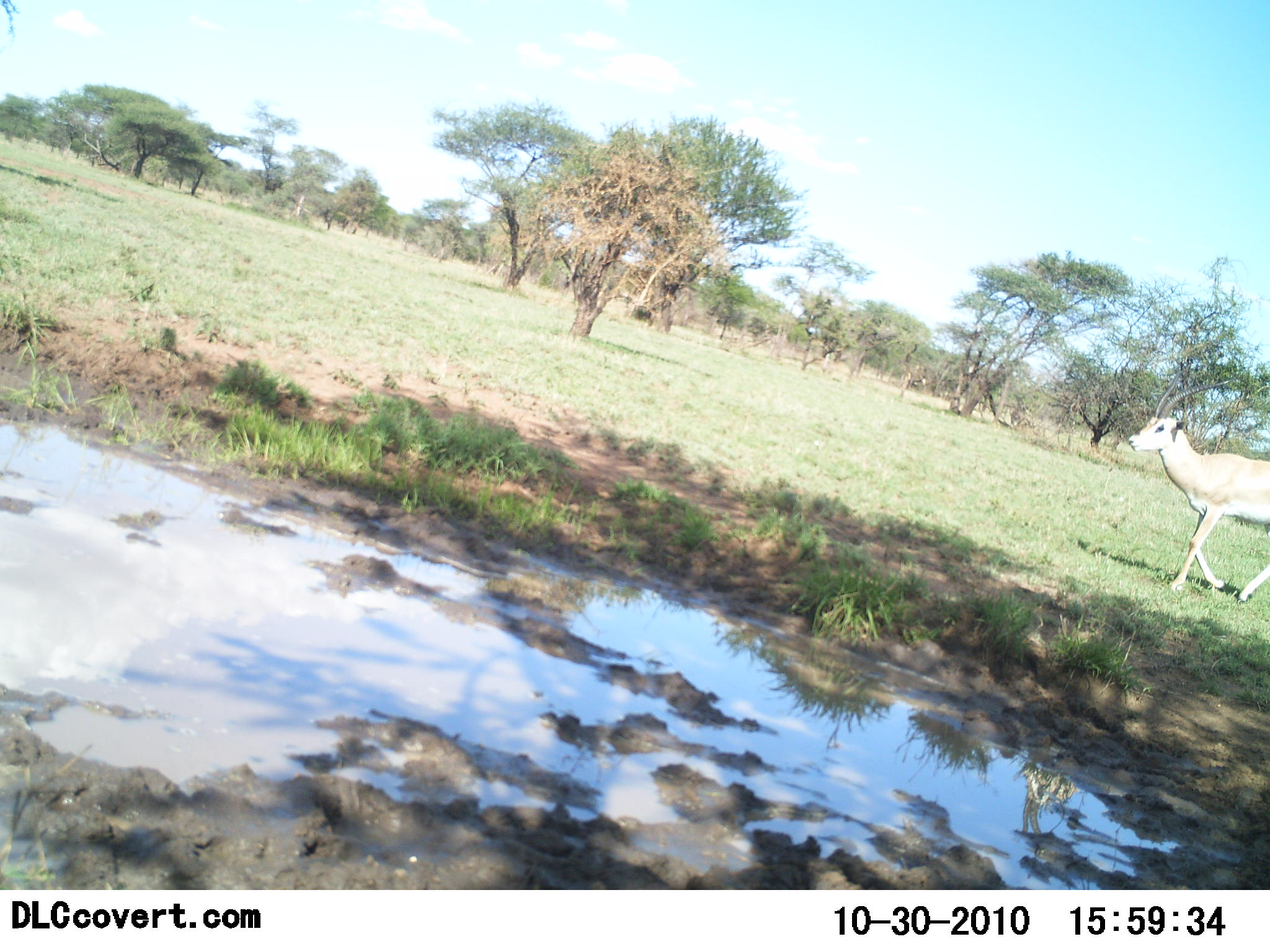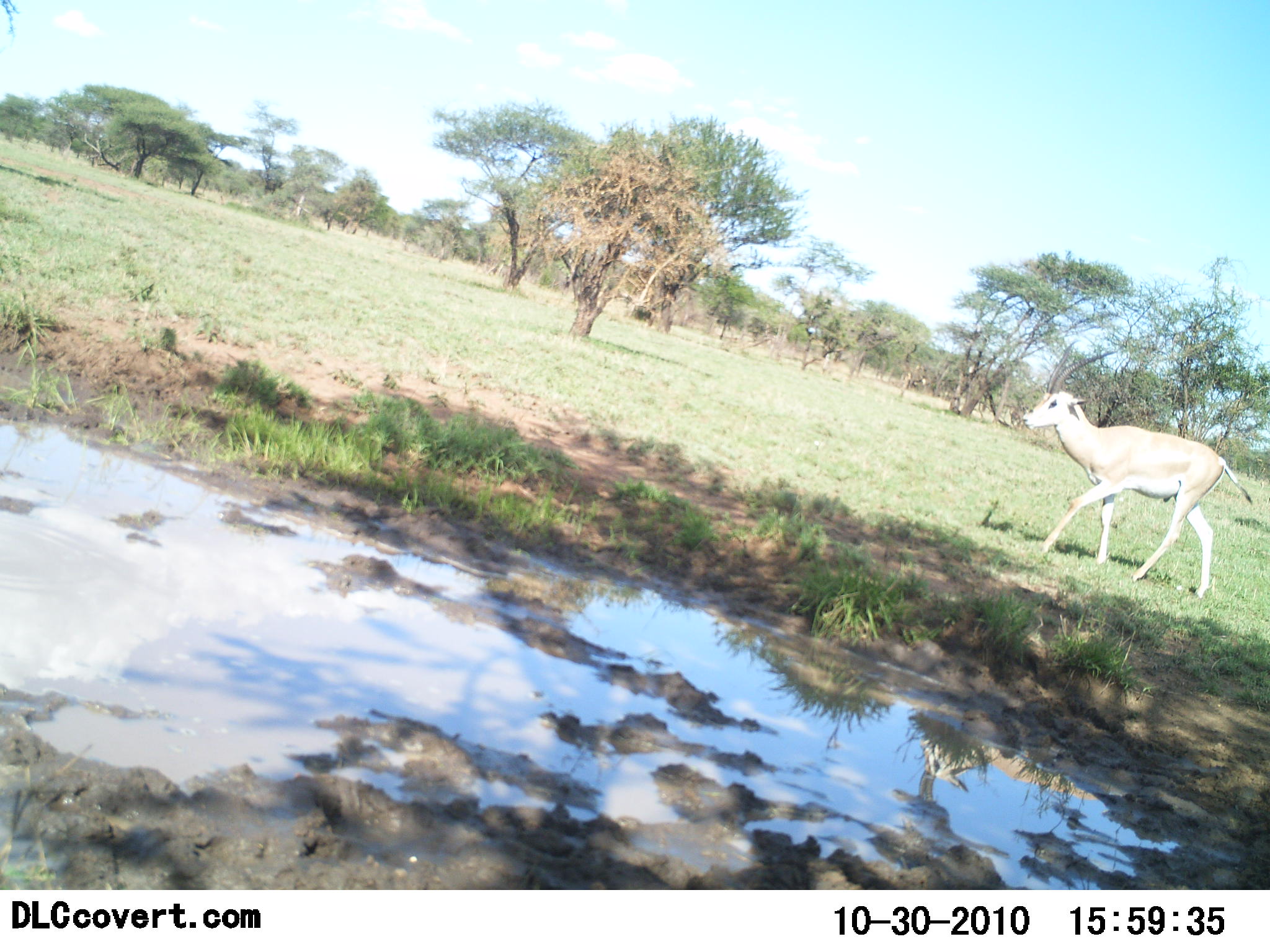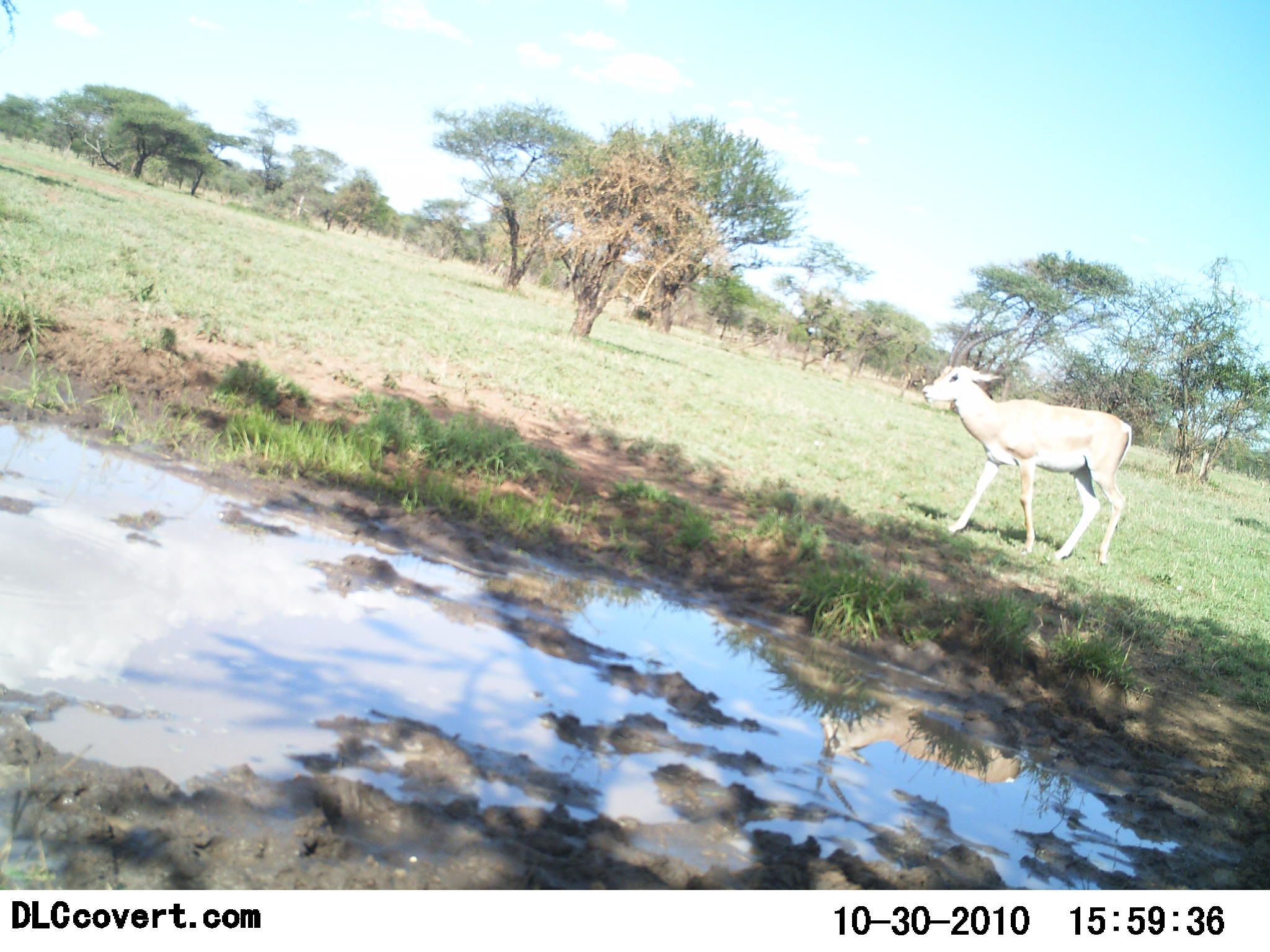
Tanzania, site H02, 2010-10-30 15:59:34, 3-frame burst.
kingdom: Animalia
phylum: Chordata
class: Mammalia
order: Artiodactyla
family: Bovidae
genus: Nanger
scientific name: Nanger granti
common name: grant's gazelle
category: gazellegrants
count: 1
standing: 0%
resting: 0%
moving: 100%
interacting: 0%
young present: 0%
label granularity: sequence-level